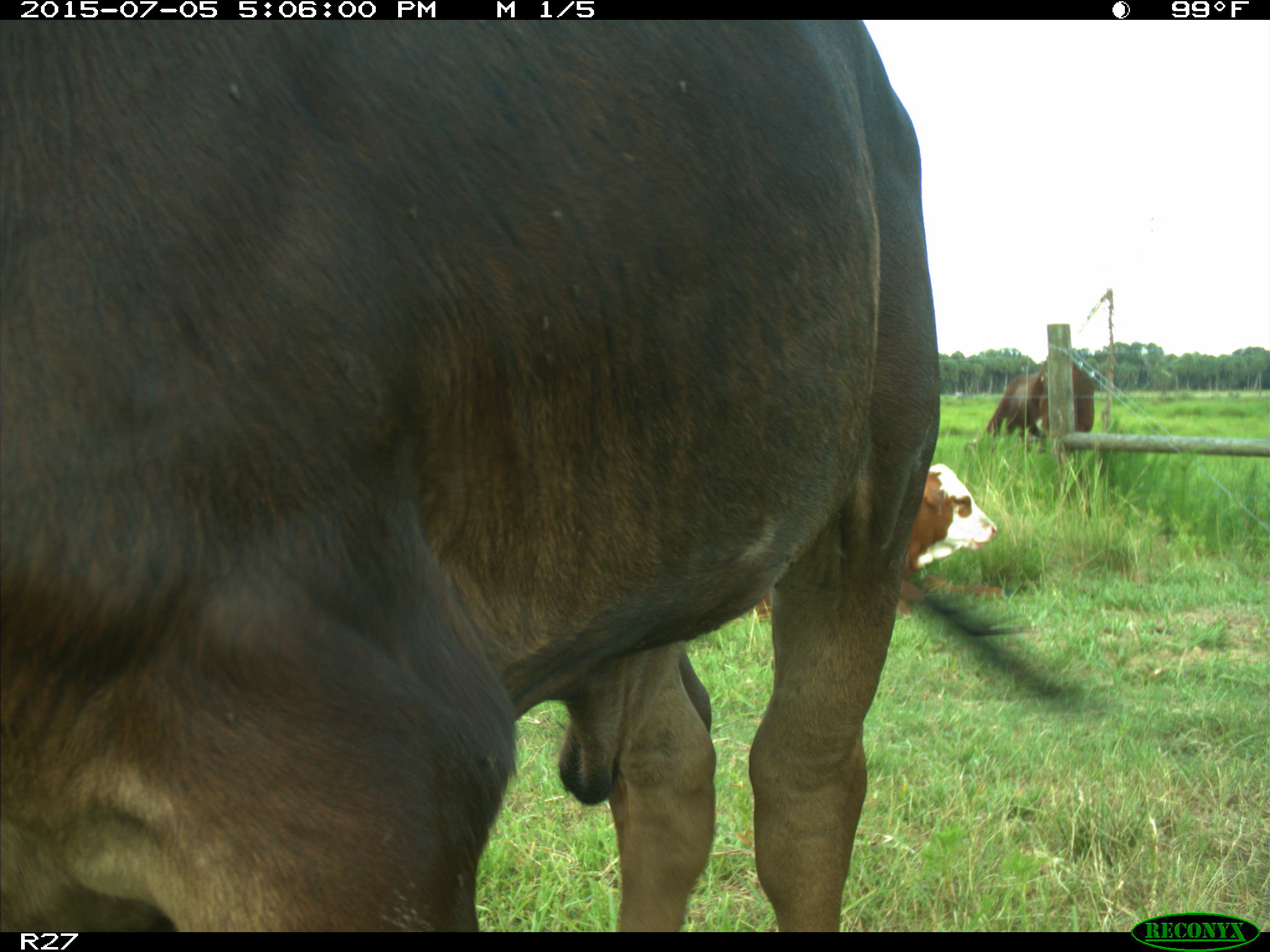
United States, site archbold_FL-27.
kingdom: Animalia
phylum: Chordata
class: Mammalia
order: Artiodactyla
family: Bovidae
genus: Bos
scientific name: Bos taurus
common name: domestic cow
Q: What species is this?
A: Bos taurus (domestic cow).